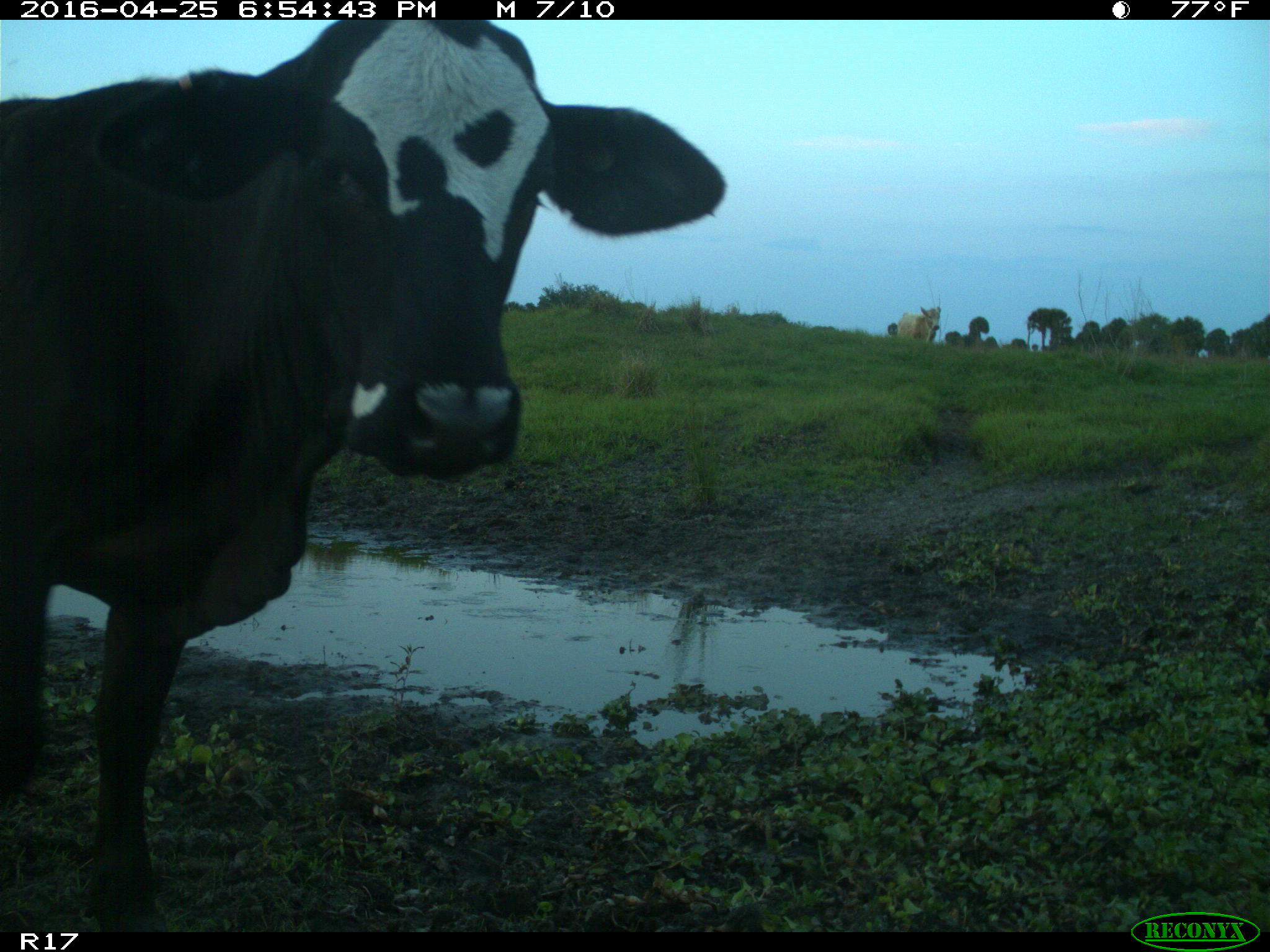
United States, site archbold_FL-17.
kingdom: Animalia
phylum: Chordata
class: Mammalia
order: Artiodactyla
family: Bovidae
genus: Bos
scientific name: Bos taurus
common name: domestic cow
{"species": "Bos taurus (domestic cow)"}